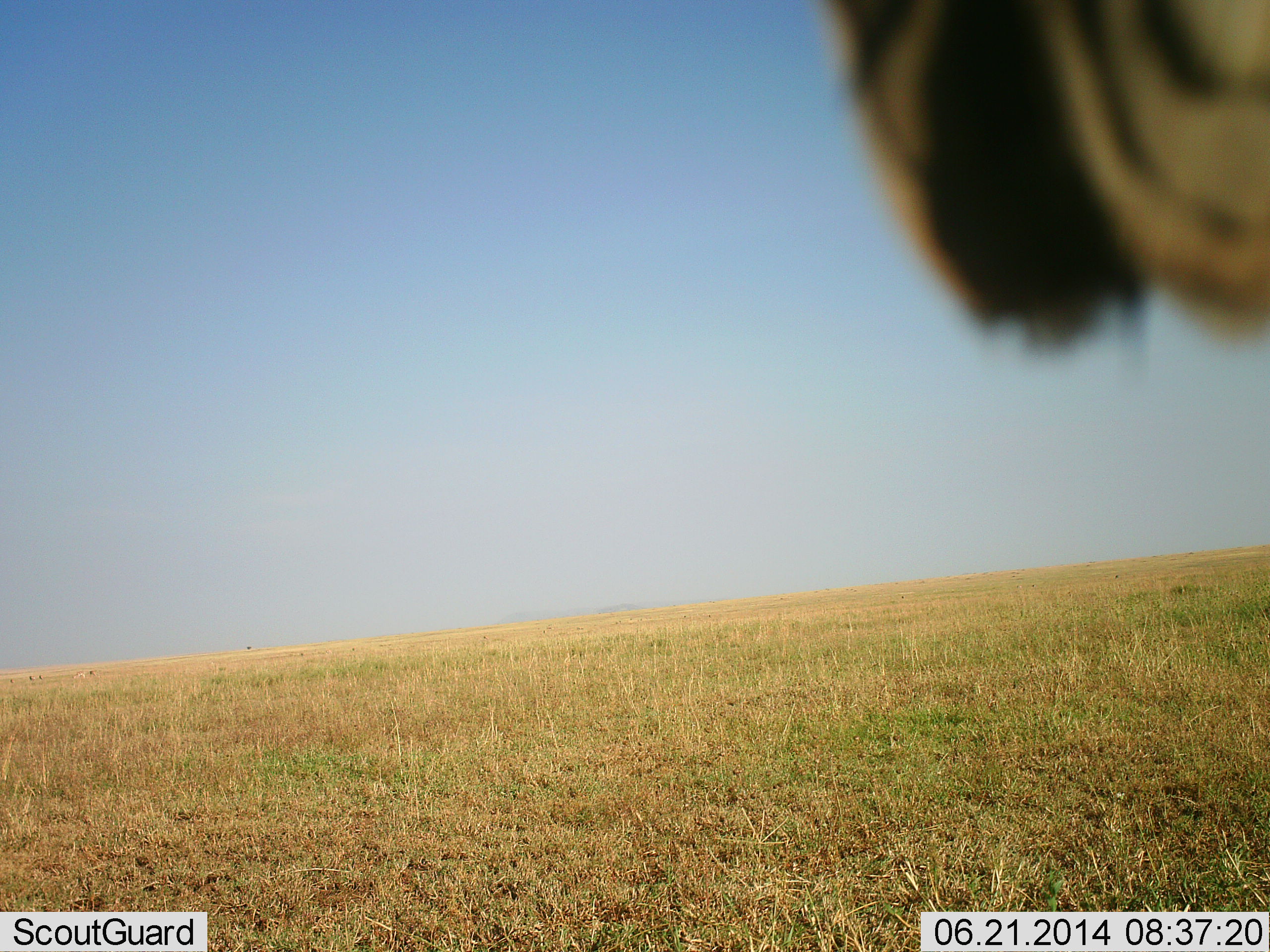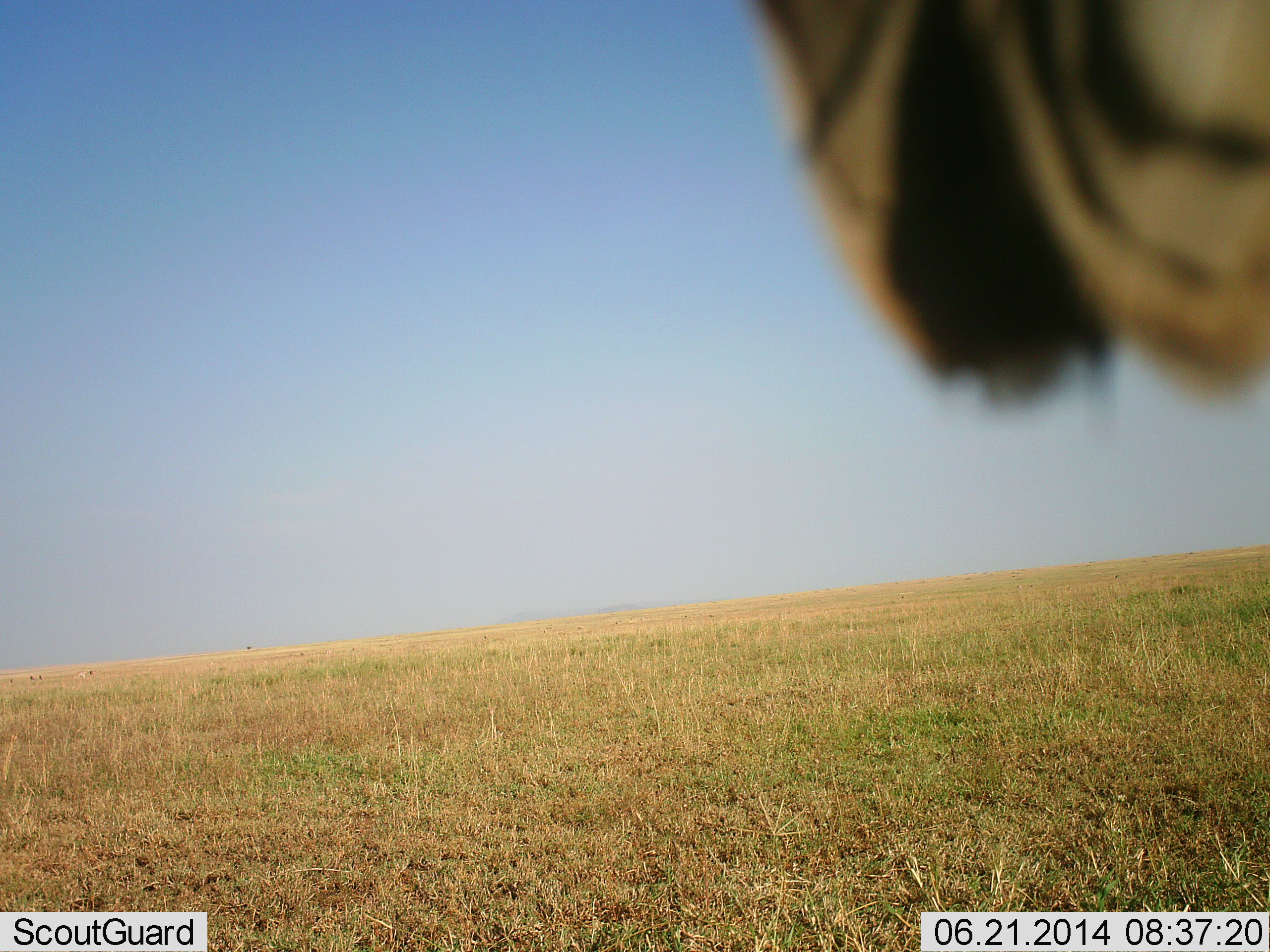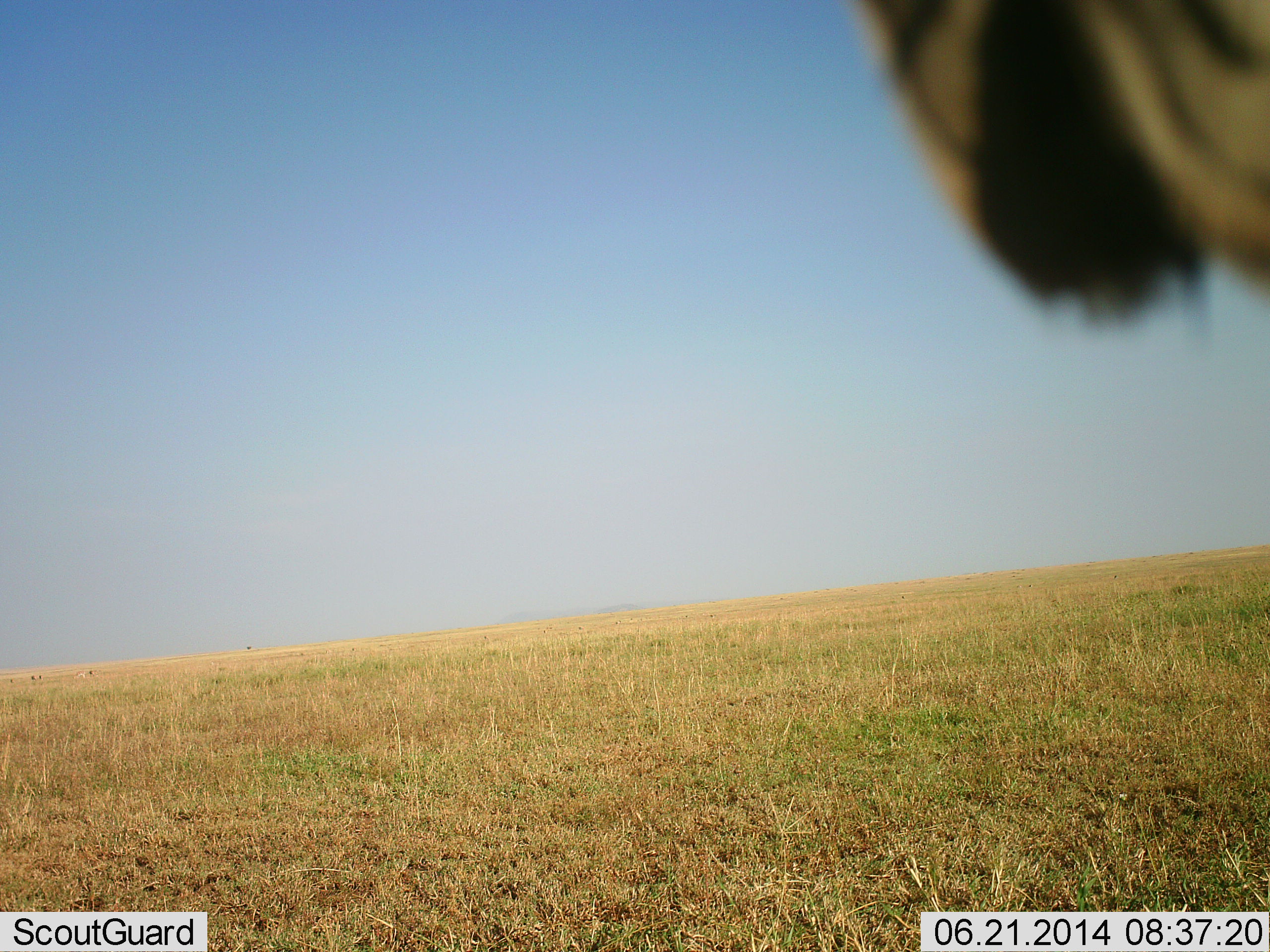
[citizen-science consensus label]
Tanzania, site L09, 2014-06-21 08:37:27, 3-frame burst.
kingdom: Animalia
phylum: Chordata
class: Mammalia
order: Perissodactyla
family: Equidae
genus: Equus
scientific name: Equus quagga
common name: plains zebra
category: zebra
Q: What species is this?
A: Zebra (plains zebra) (Equus quagga).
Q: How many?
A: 1.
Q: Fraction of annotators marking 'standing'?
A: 70%.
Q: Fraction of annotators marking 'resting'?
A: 0%.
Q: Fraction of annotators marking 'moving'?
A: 20%.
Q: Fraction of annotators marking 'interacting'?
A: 0%.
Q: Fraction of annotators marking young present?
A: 0%.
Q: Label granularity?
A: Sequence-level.